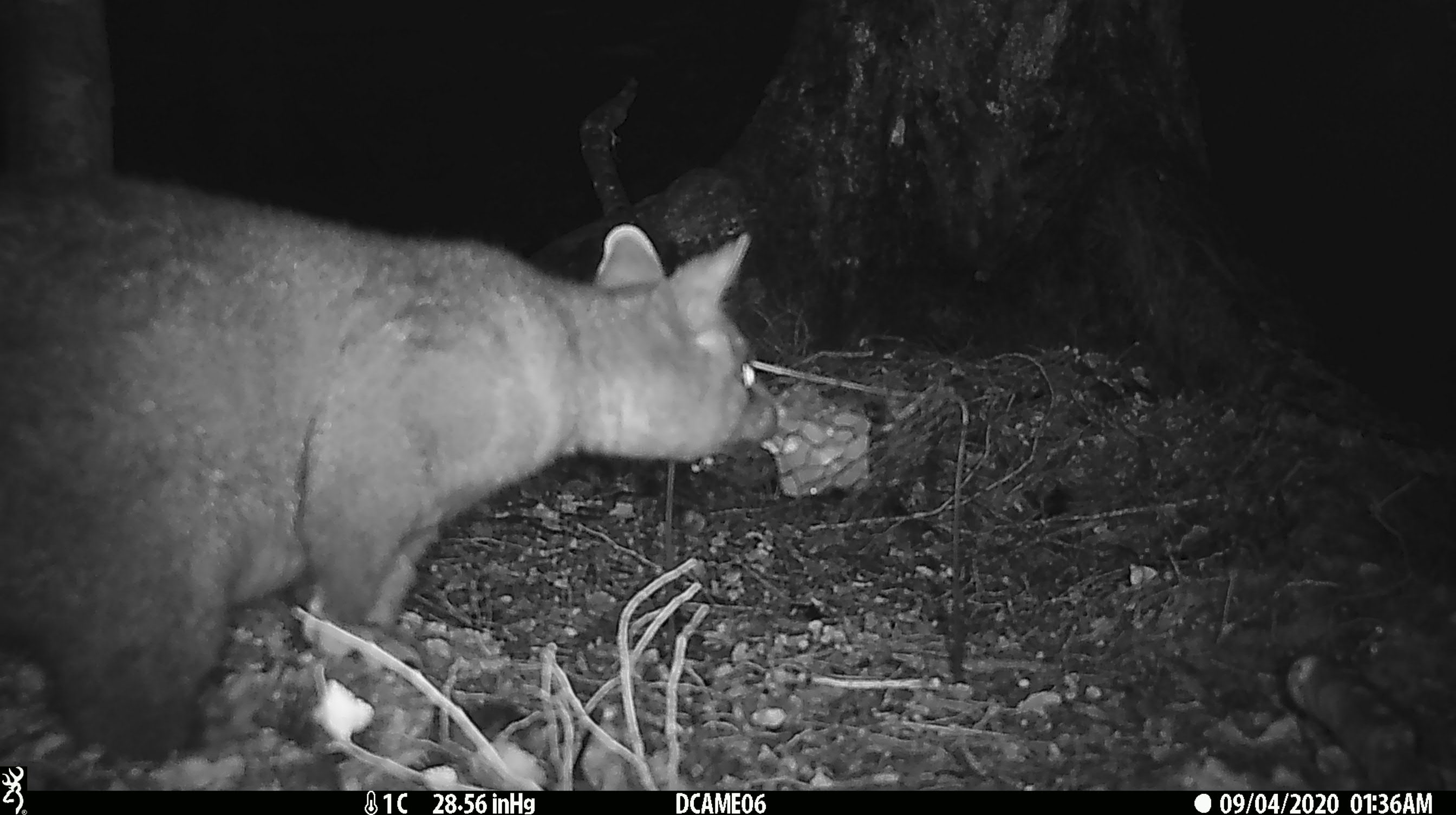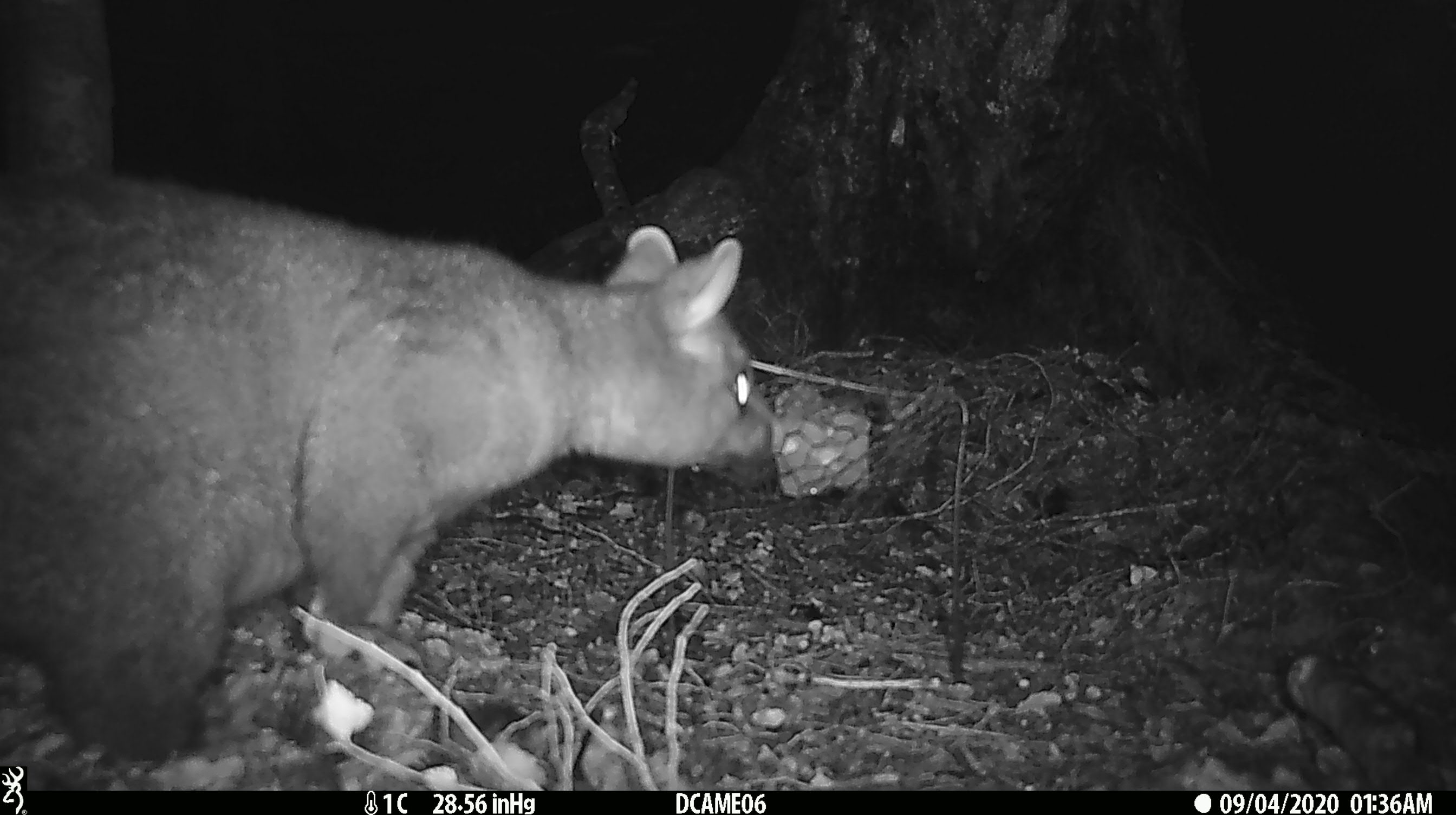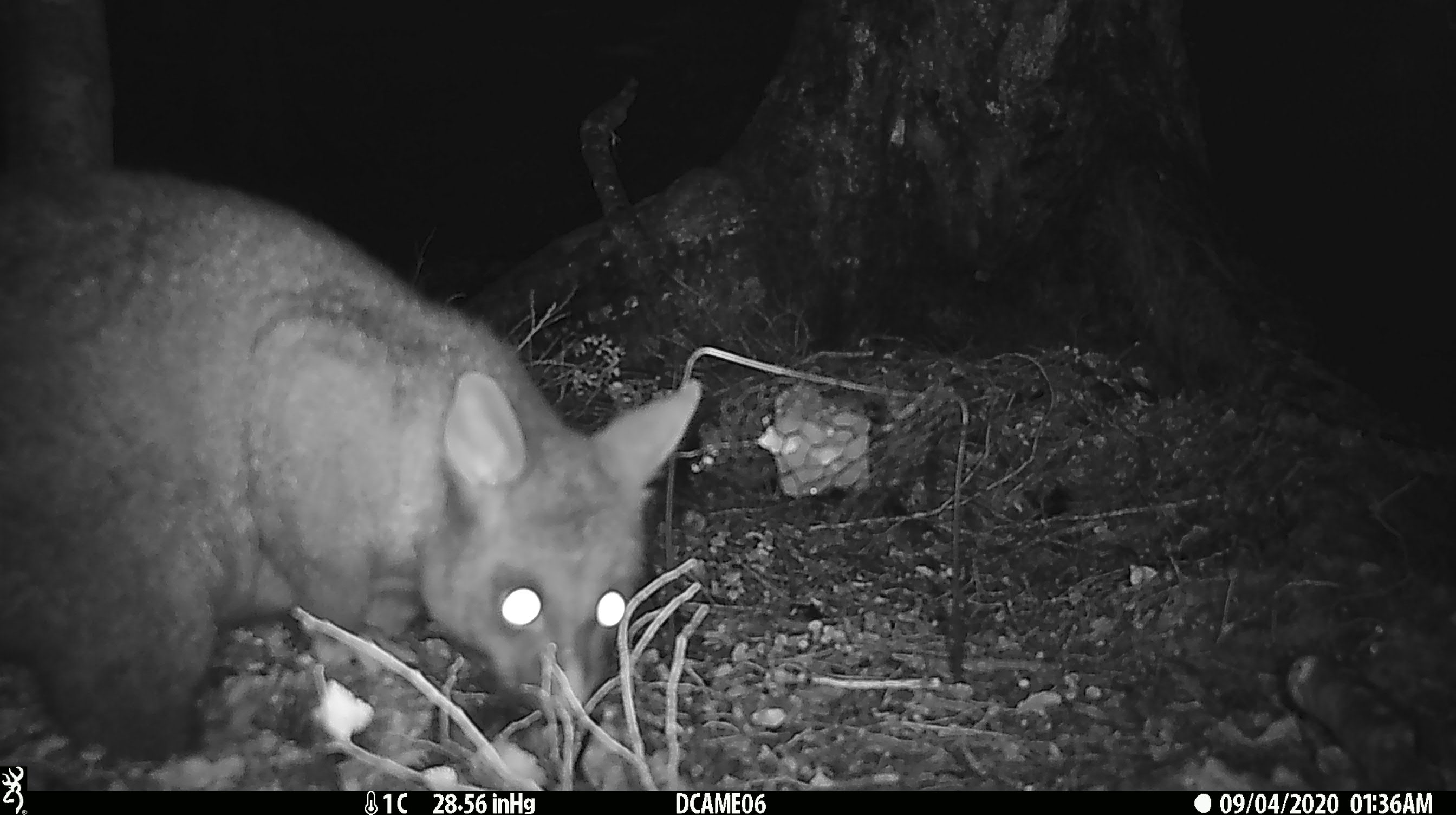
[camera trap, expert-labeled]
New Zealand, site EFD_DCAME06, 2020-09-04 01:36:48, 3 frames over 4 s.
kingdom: Animalia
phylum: Chordata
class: Mammalia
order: Diprotodontia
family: Phalangeridae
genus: Trichosurus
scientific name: Trichosurus vulpecula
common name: common brushtail possum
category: possum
Possum (common brushtail possum) (Trichosurus vulpecula).